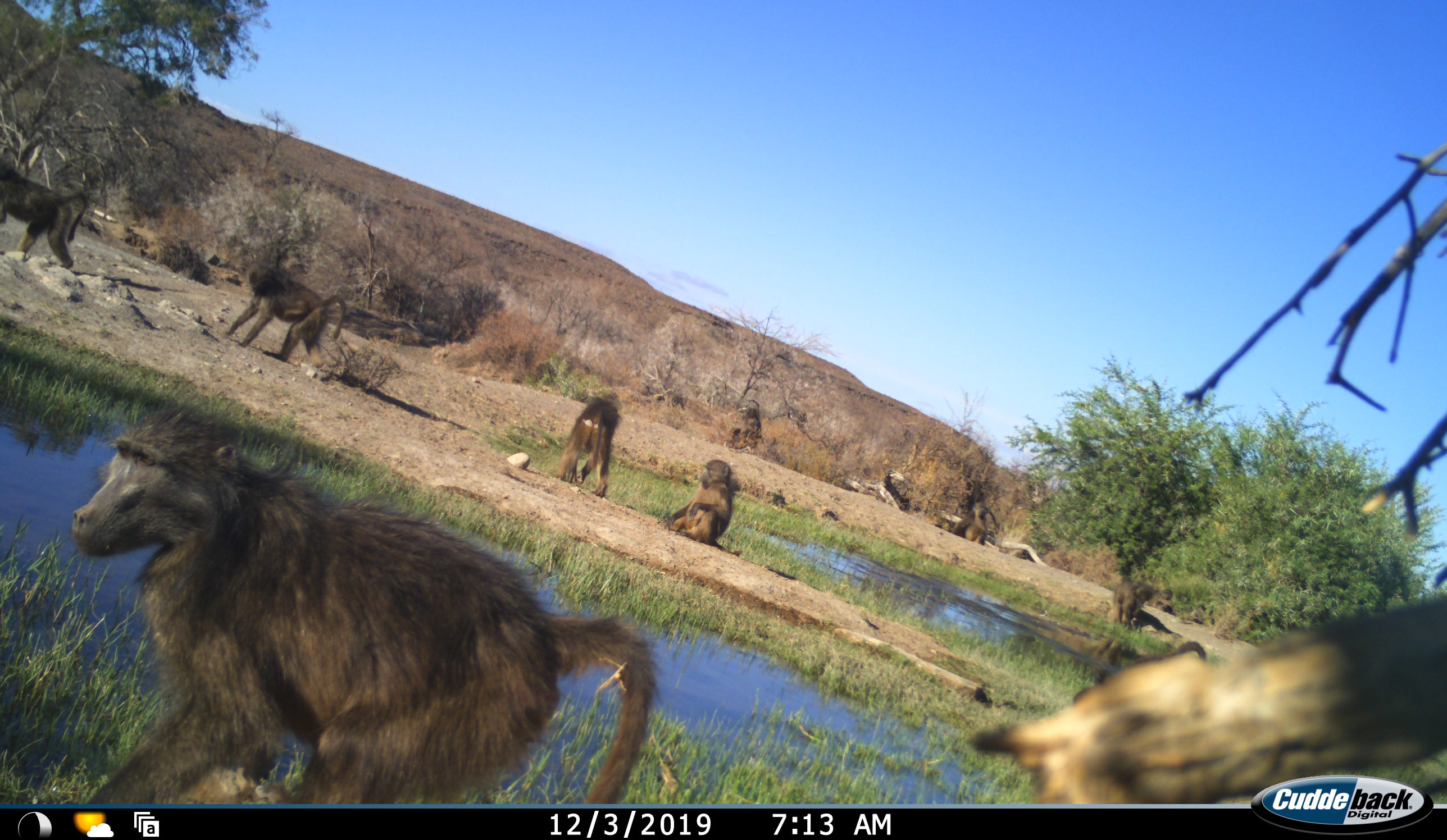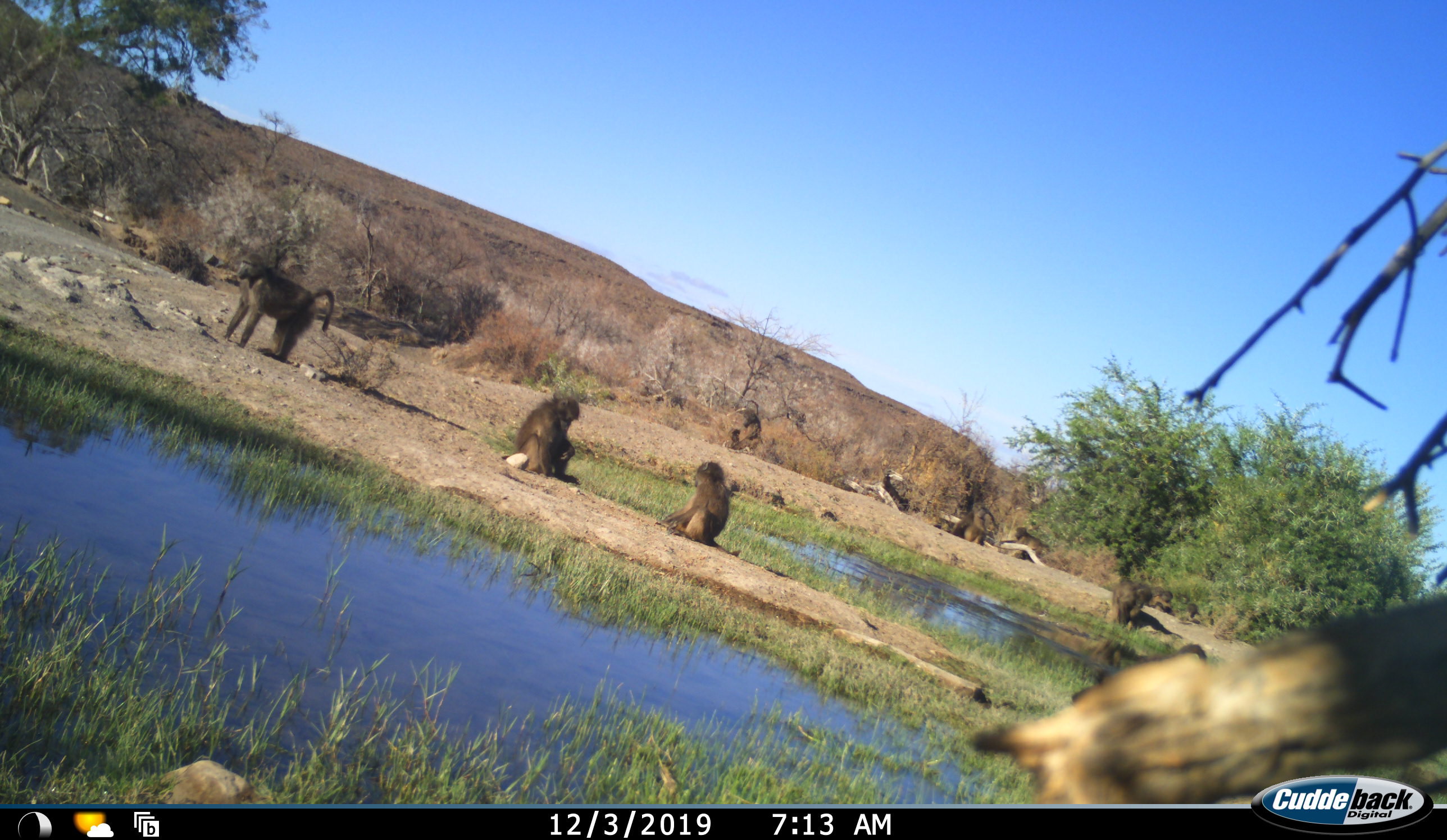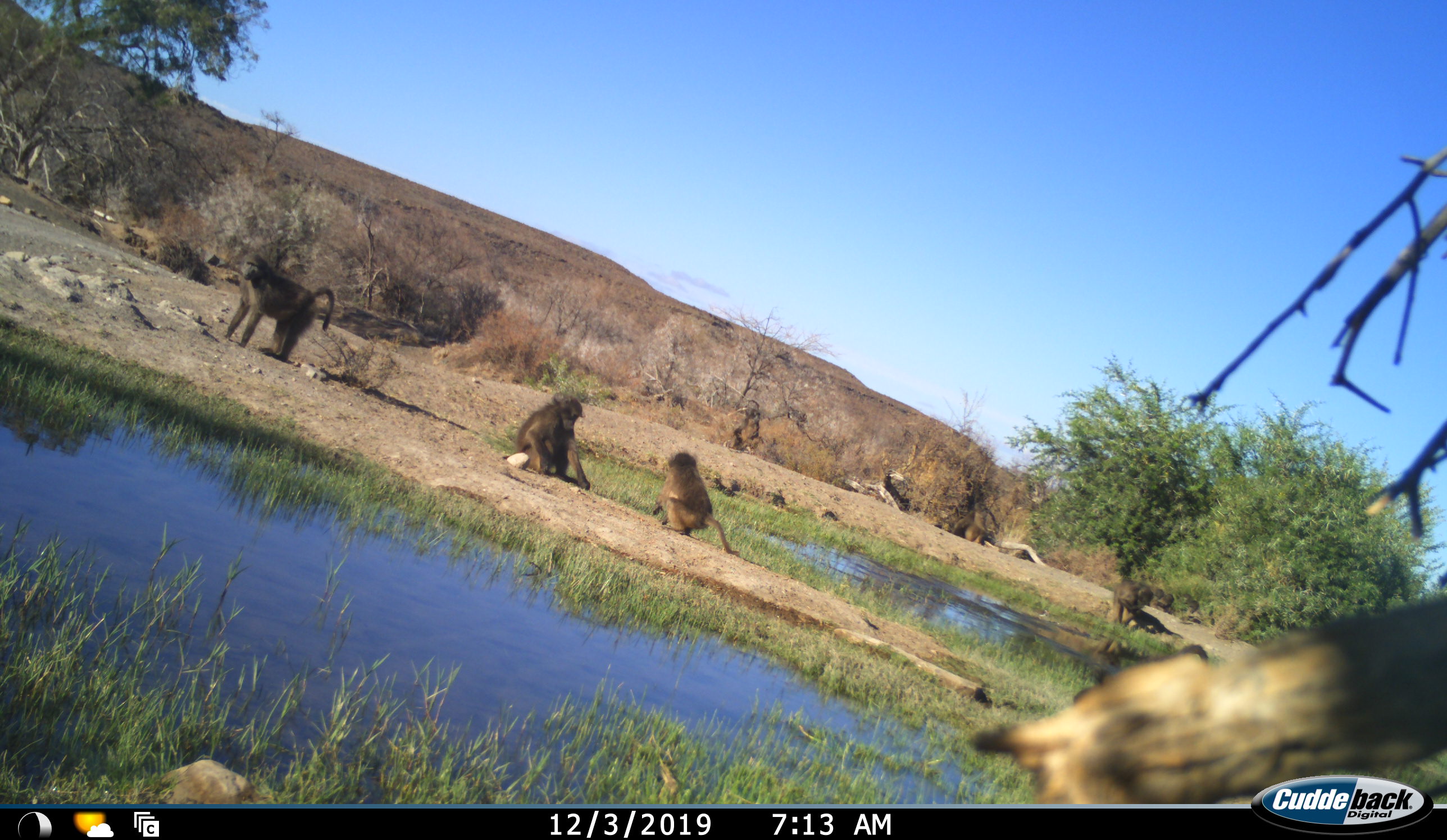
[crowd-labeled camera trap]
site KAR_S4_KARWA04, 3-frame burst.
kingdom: Animalia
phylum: Chordata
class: Mammalia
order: Primates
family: Cercopithecidae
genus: Papio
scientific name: Papio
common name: baboon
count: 11-50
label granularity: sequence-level